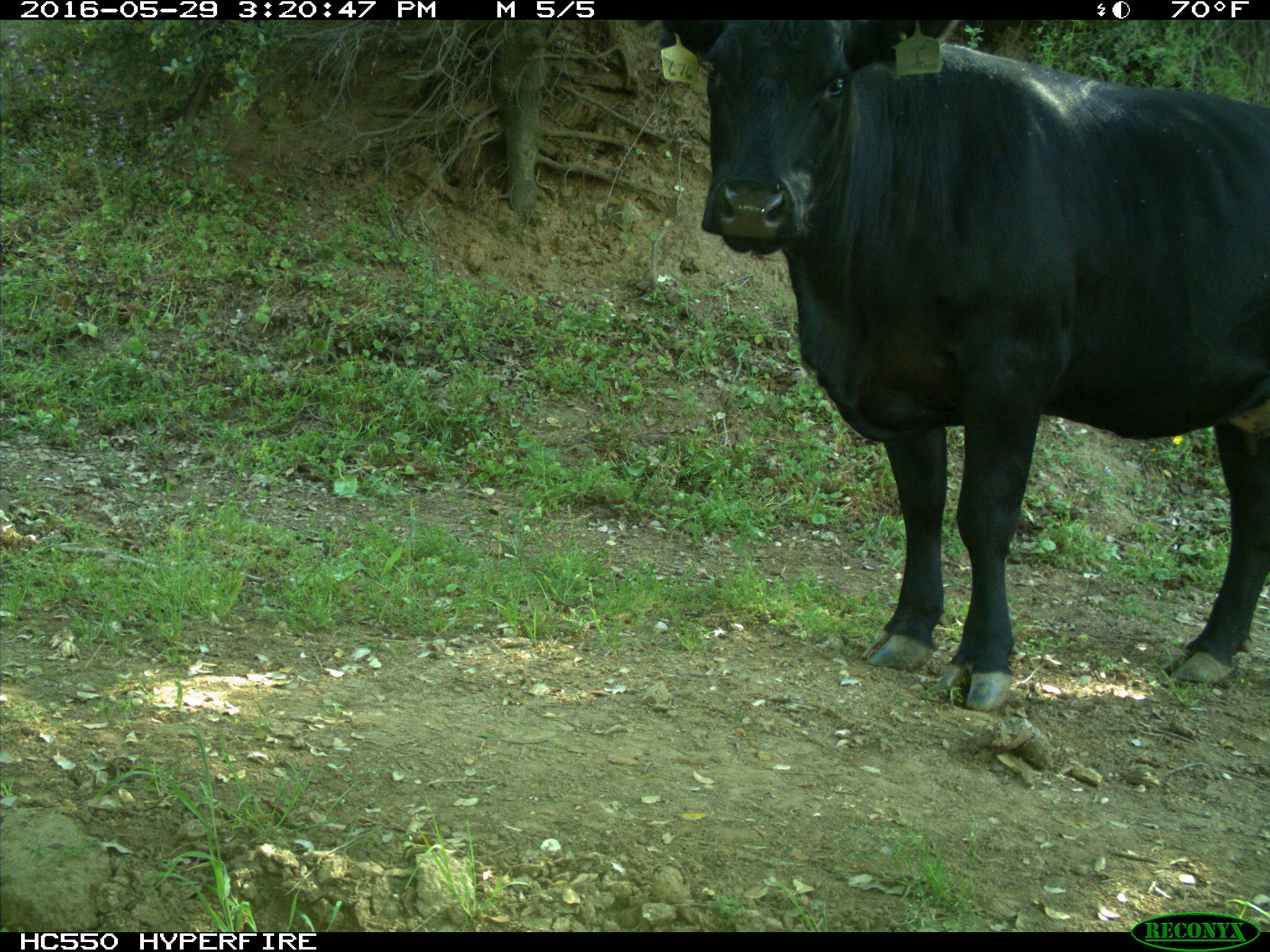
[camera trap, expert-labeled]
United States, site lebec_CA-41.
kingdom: Animalia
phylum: Chordata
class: Mammalia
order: Artiodactyla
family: Bovidae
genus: Bos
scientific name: Bos taurus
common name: domestic cow